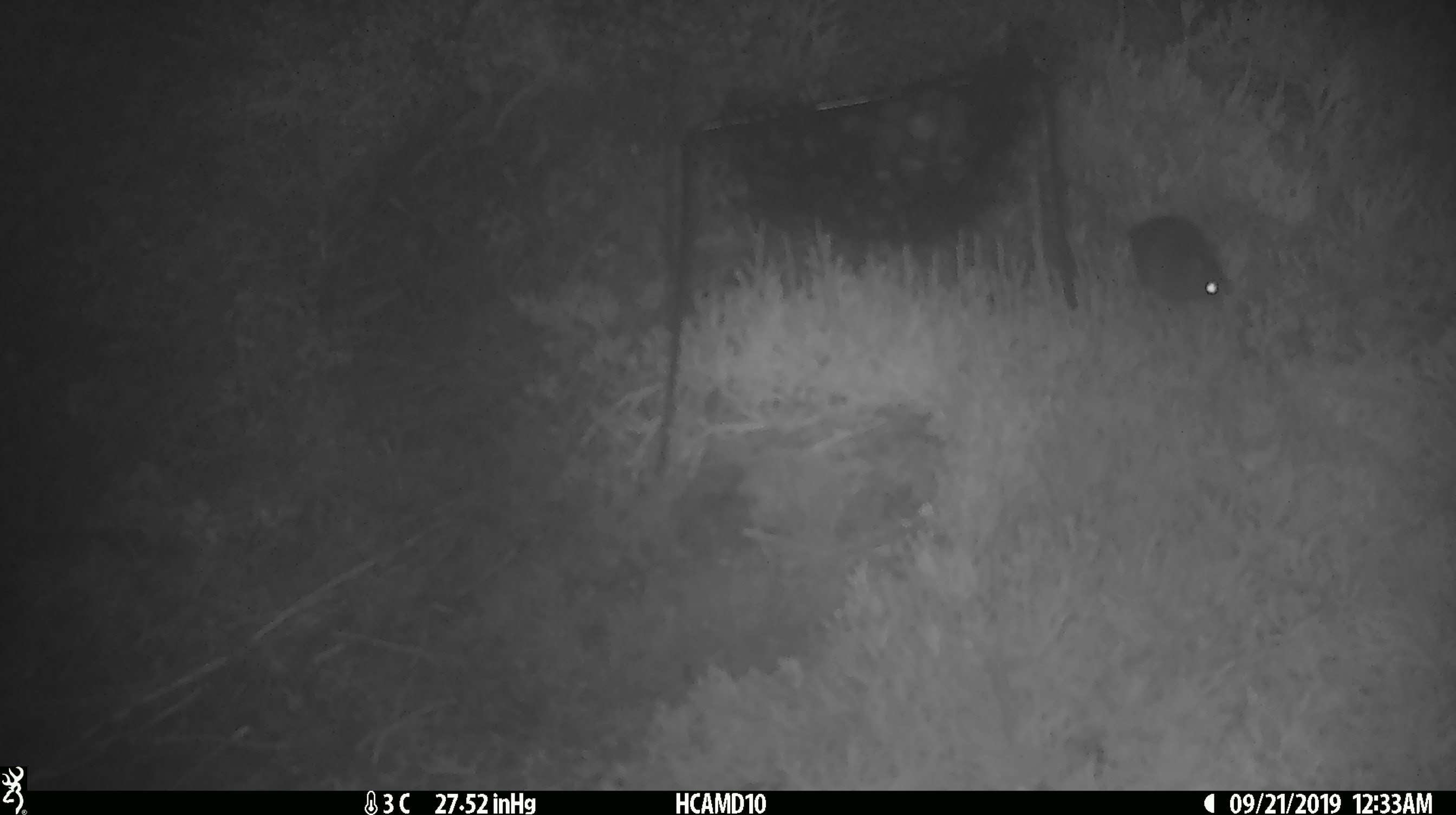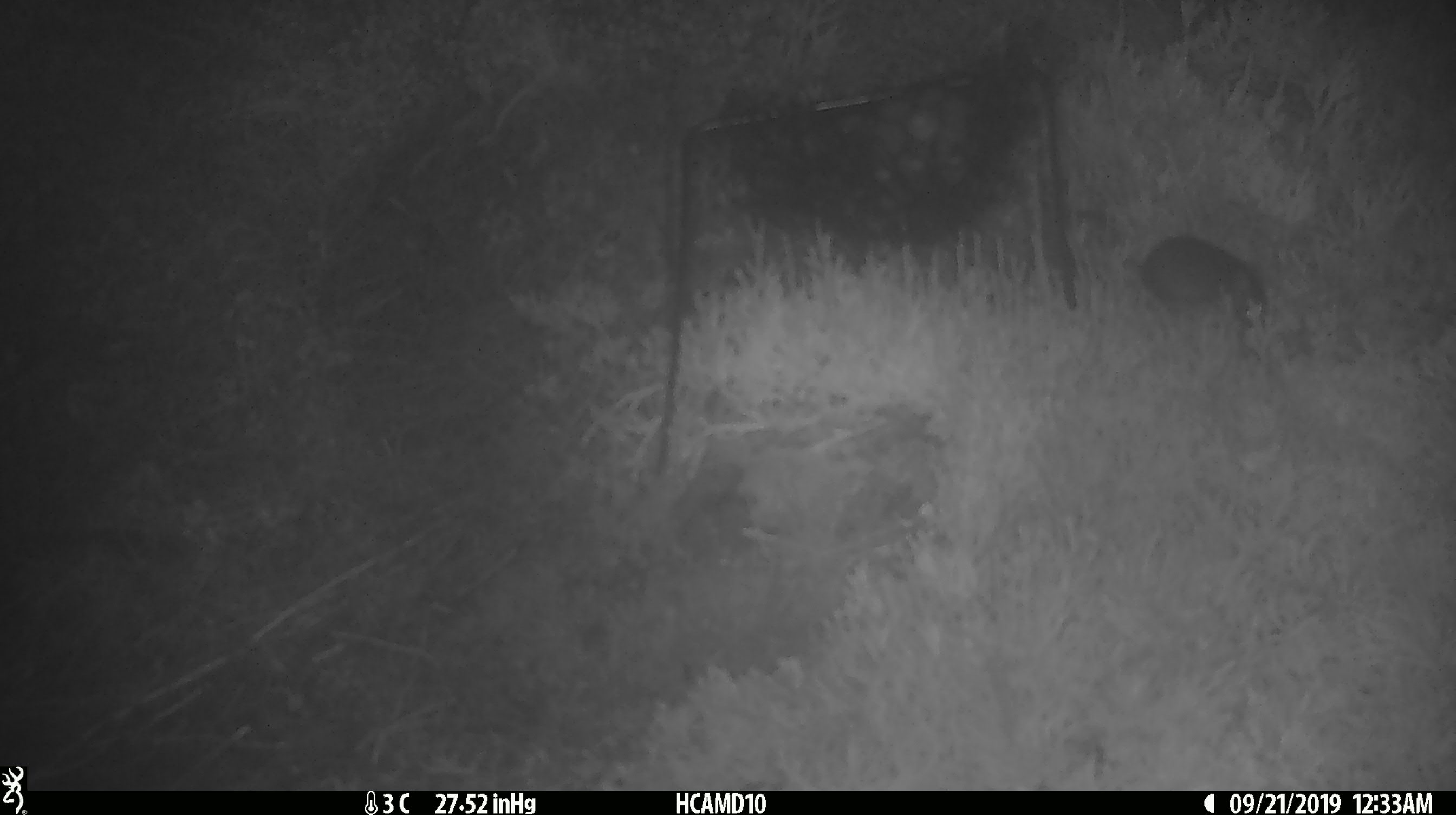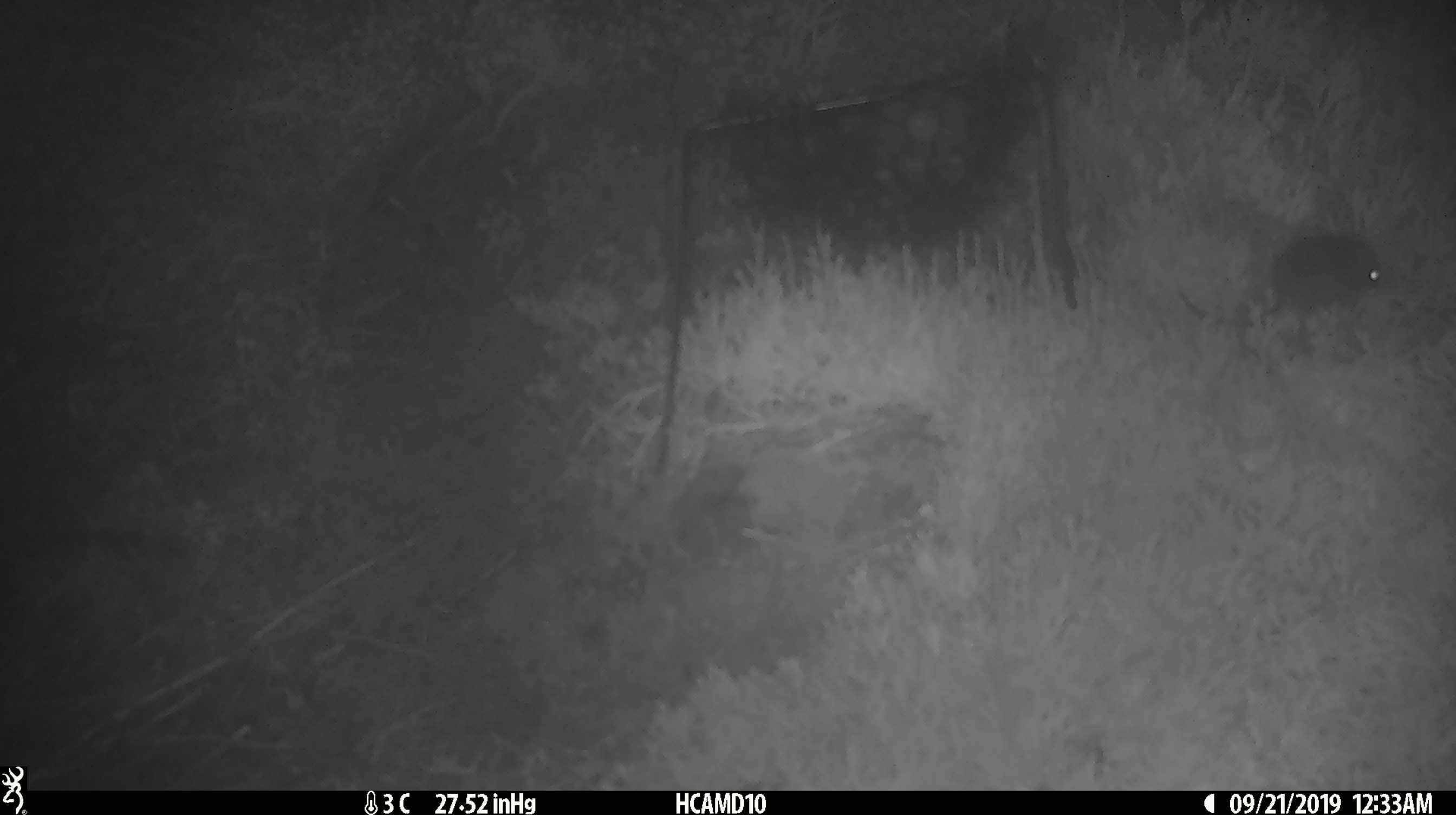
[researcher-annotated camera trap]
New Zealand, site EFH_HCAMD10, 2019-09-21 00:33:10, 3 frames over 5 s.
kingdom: Animalia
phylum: Chordata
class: Mammalia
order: Rodentia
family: Muridae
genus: Mus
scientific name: Mus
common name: mouse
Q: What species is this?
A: Mouse (Mus).